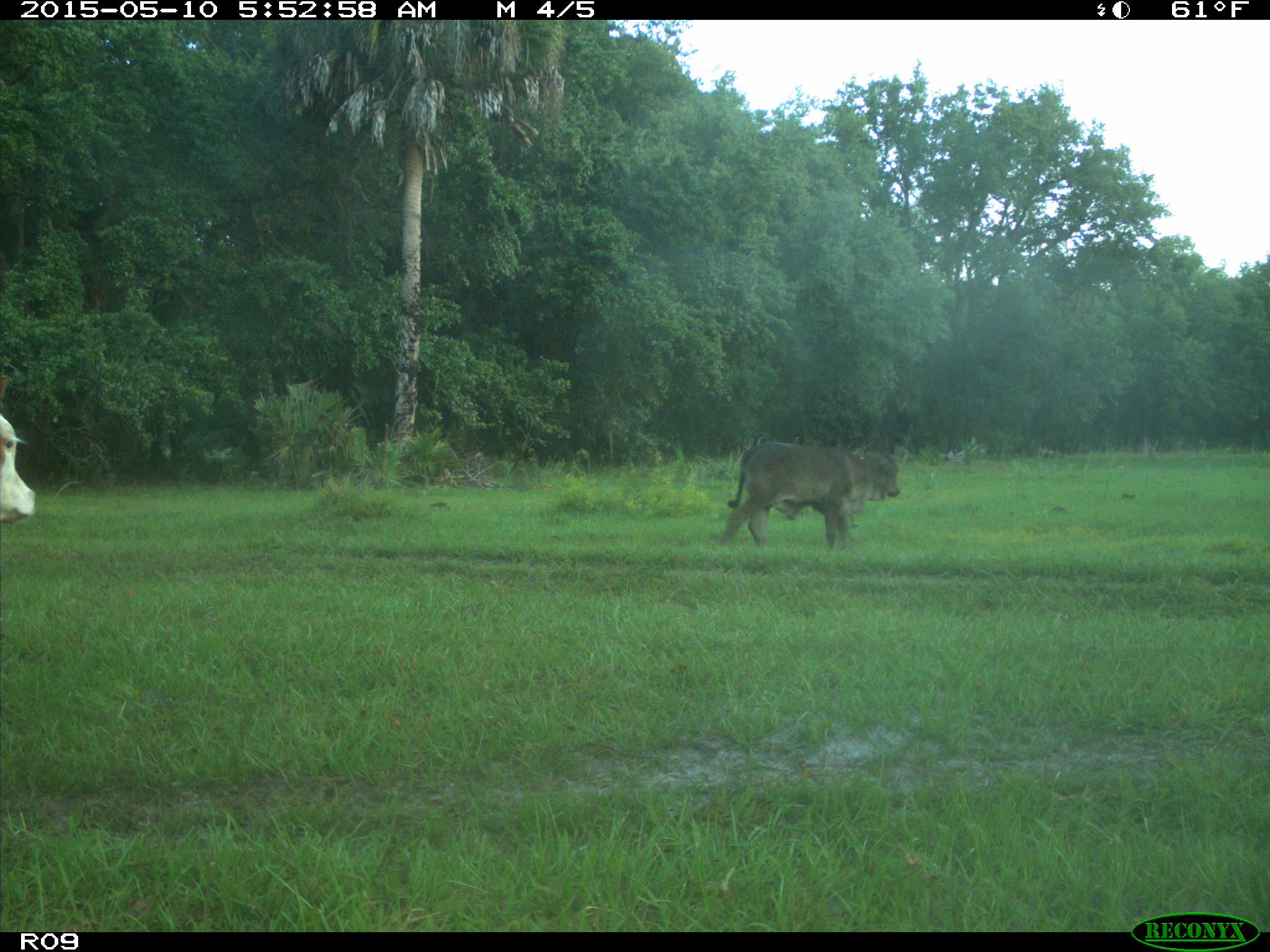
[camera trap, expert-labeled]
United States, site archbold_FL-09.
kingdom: Animalia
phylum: Chordata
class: Mammalia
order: Artiodactyla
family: Bovidae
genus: Bos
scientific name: Bos taurus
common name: domestic cow